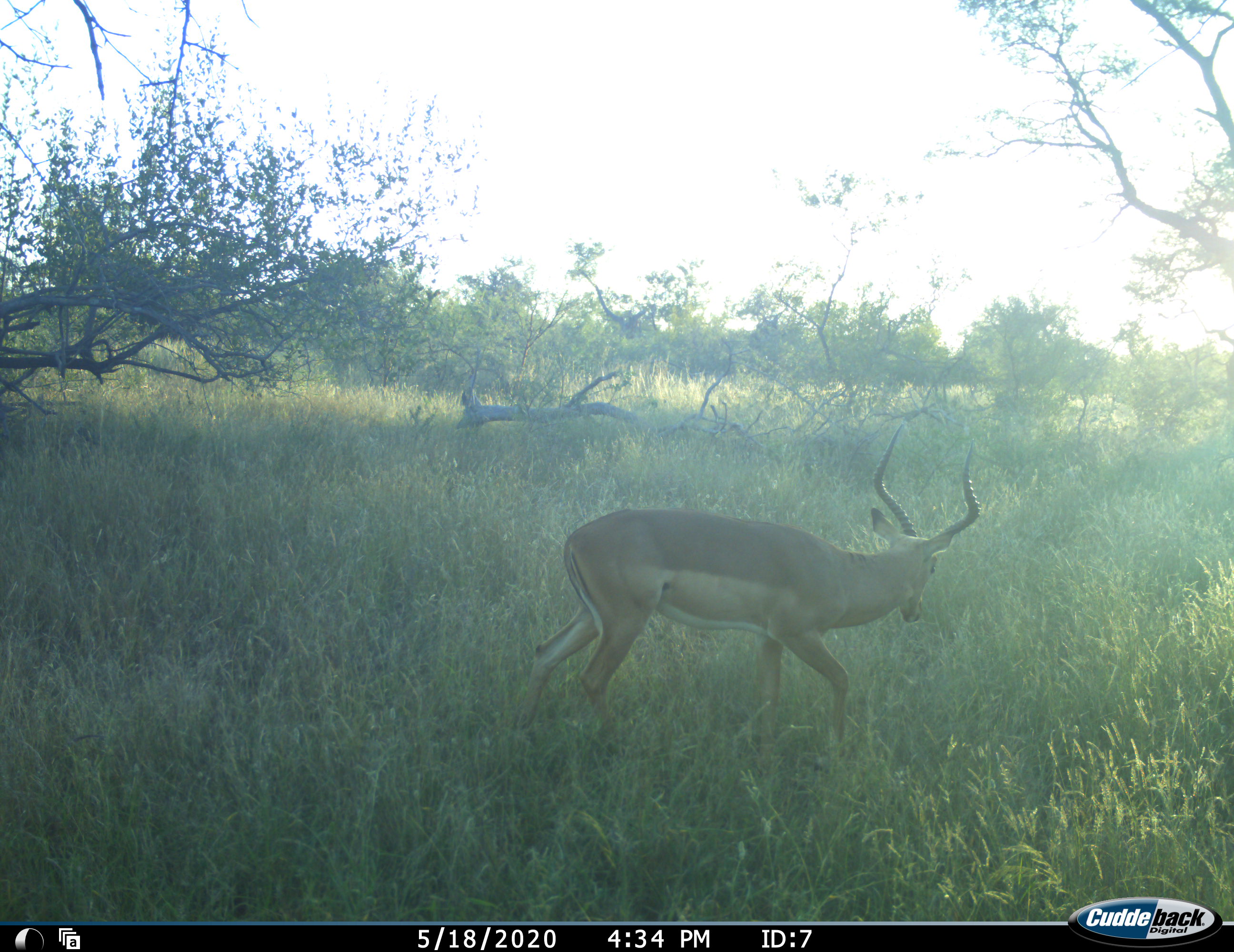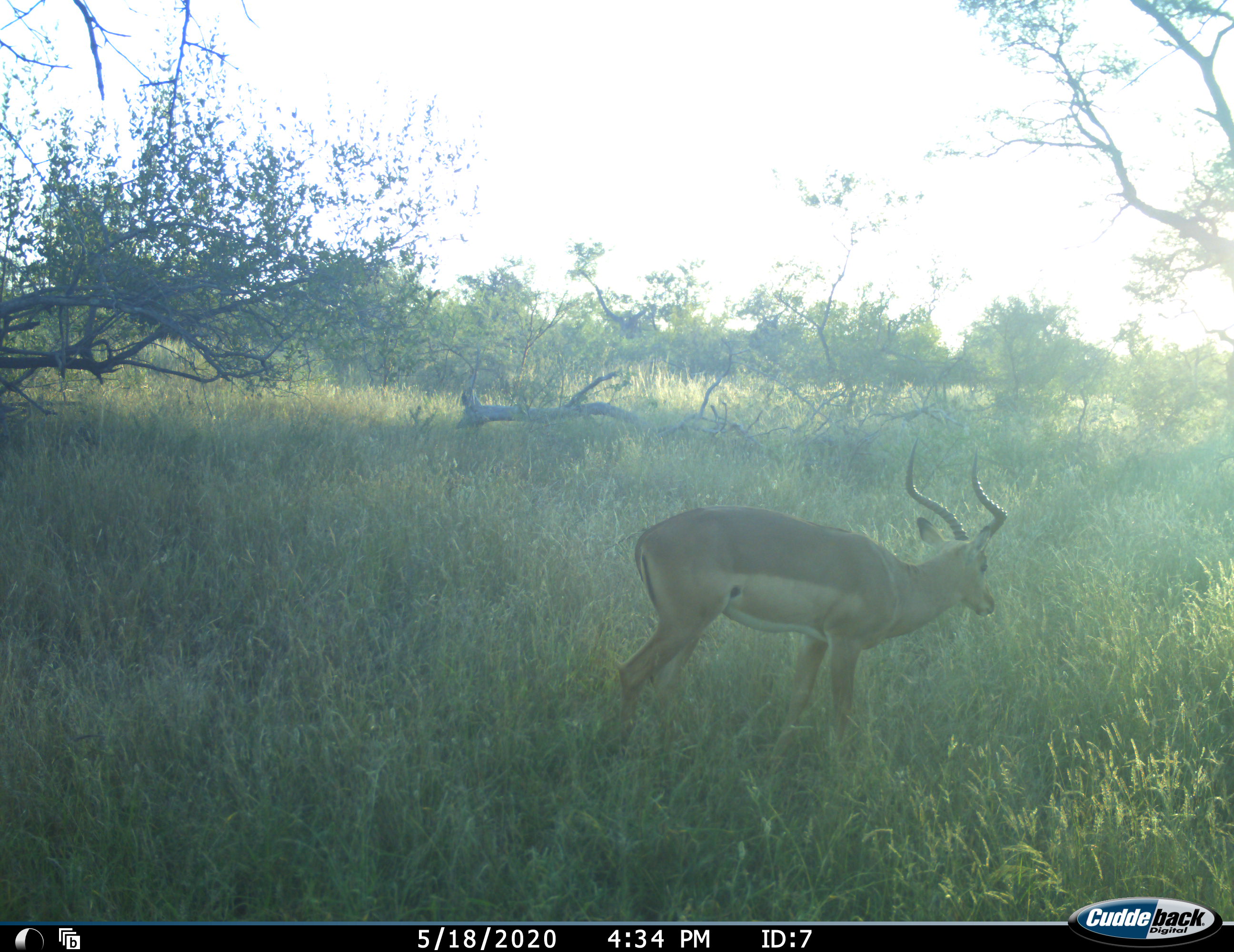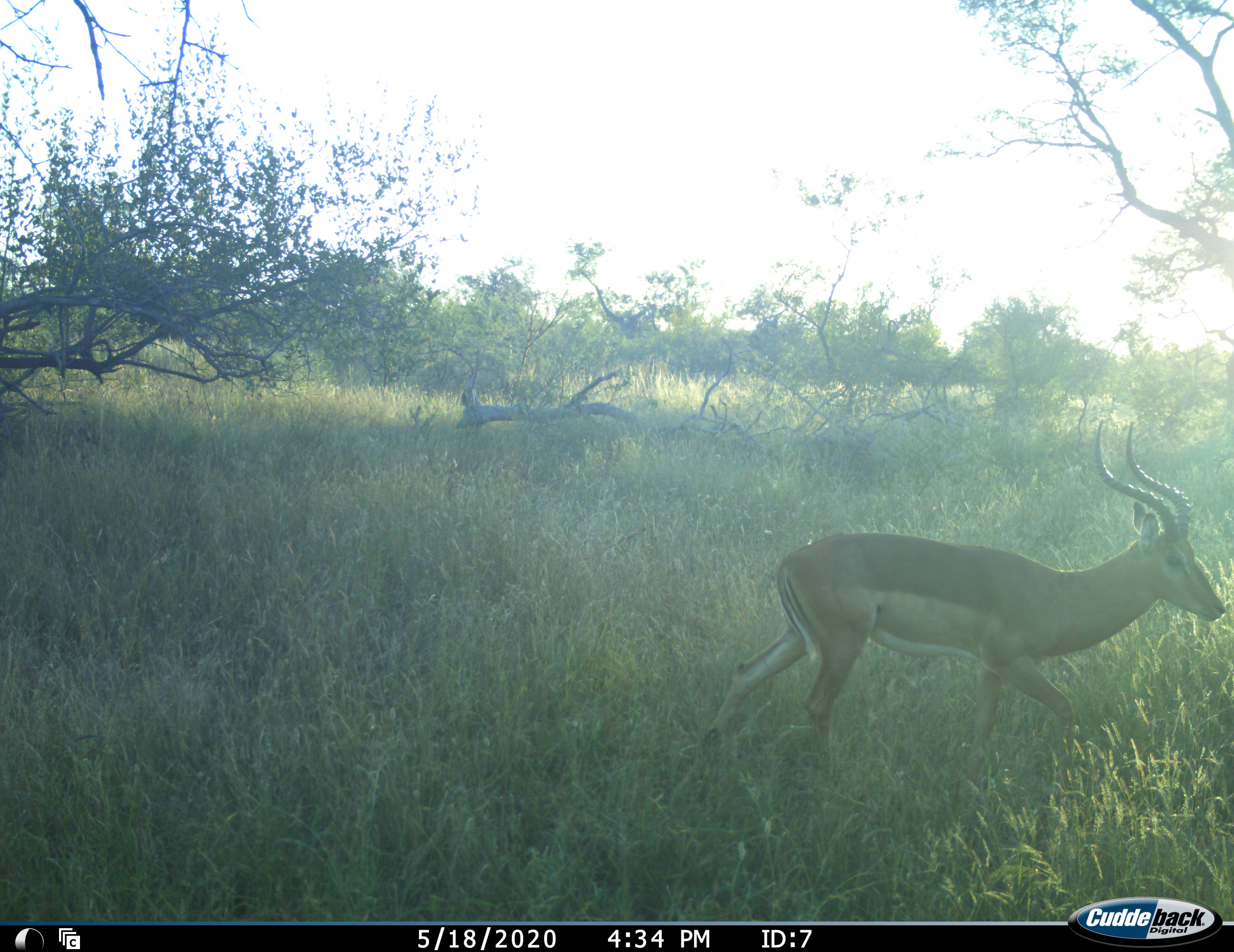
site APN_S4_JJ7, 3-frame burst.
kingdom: Animalia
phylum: Chordata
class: Mammalia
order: Artiodactyla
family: Bovidae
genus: Aepyceros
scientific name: Aepyceros melampus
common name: impala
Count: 1.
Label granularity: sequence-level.